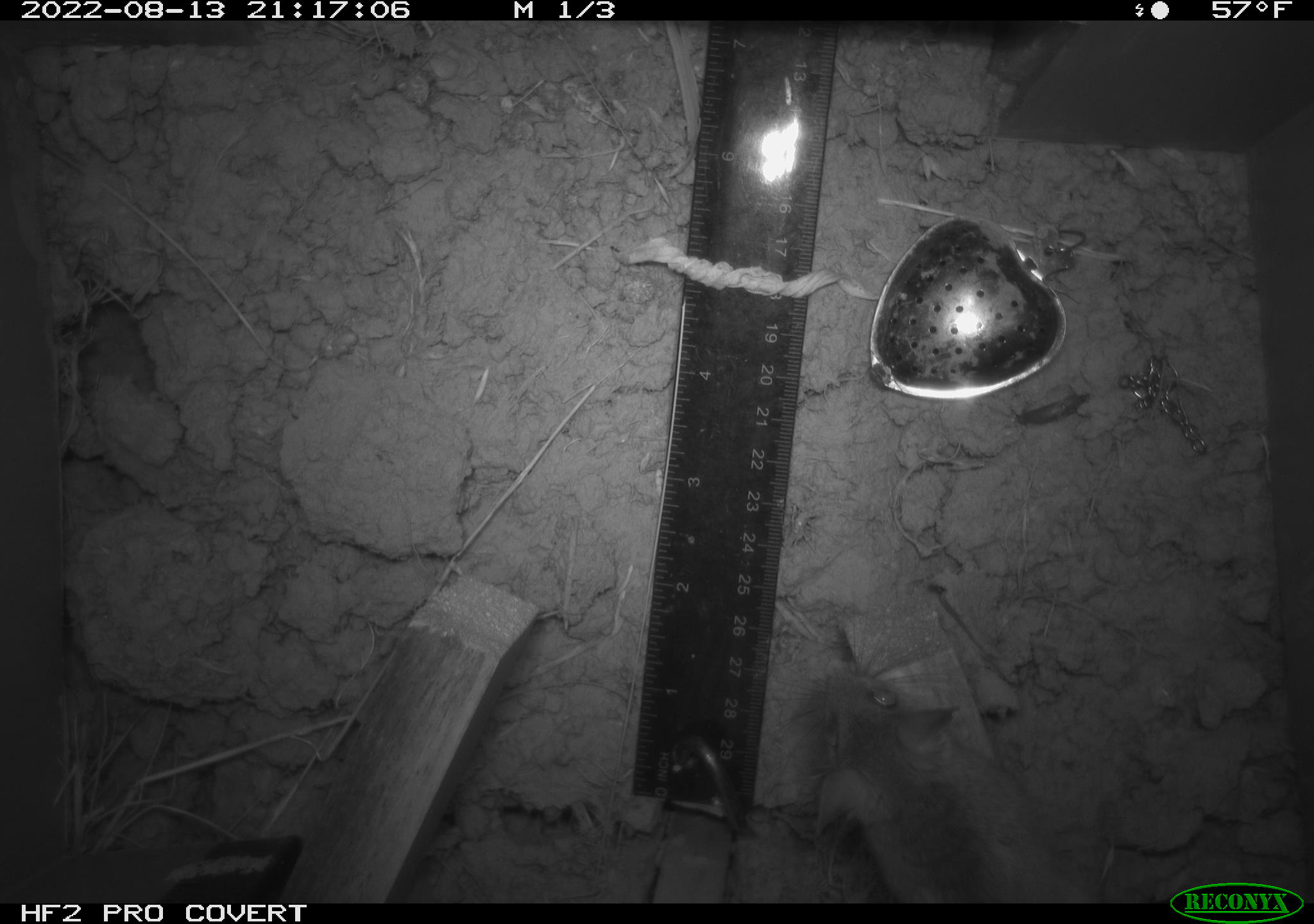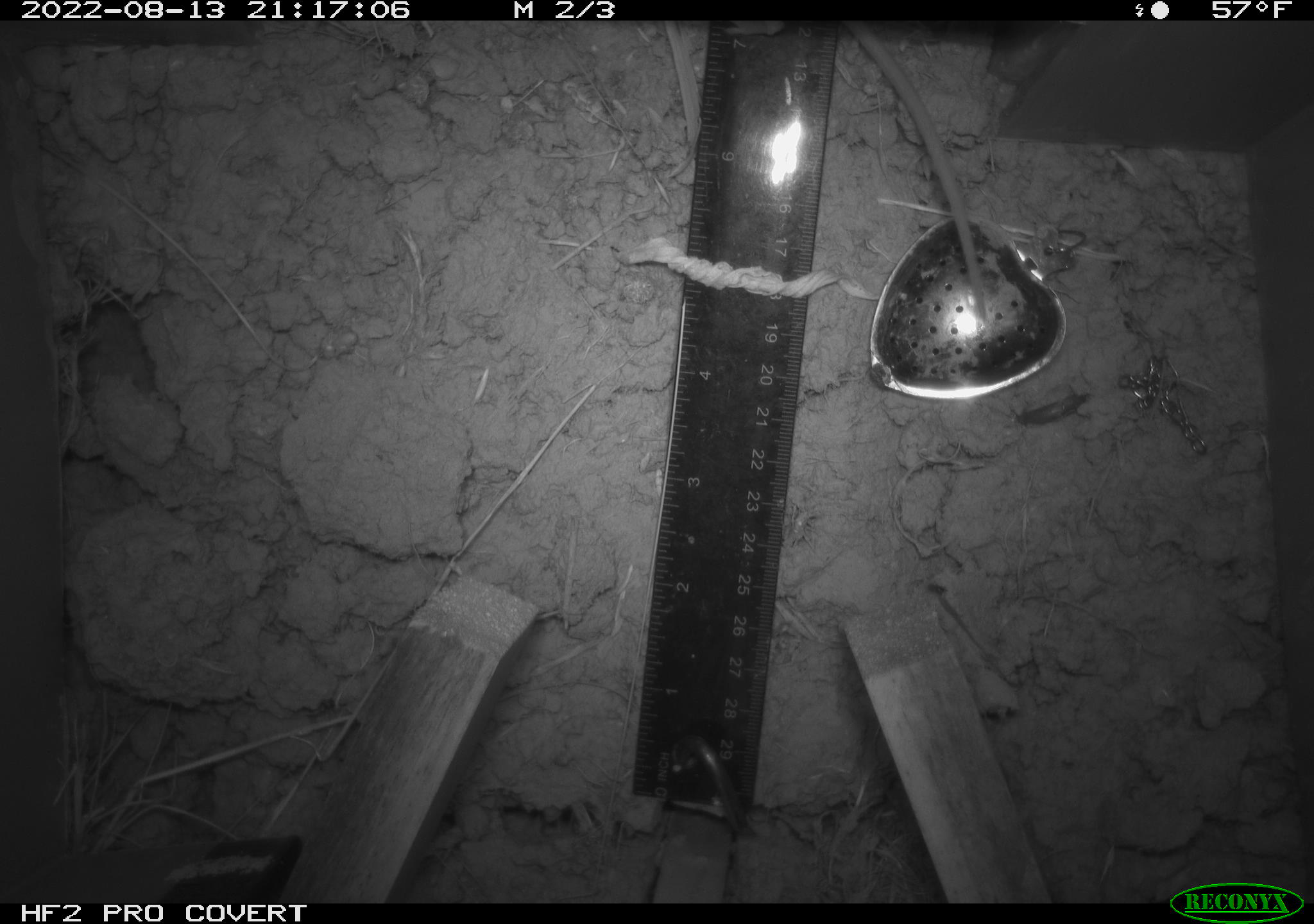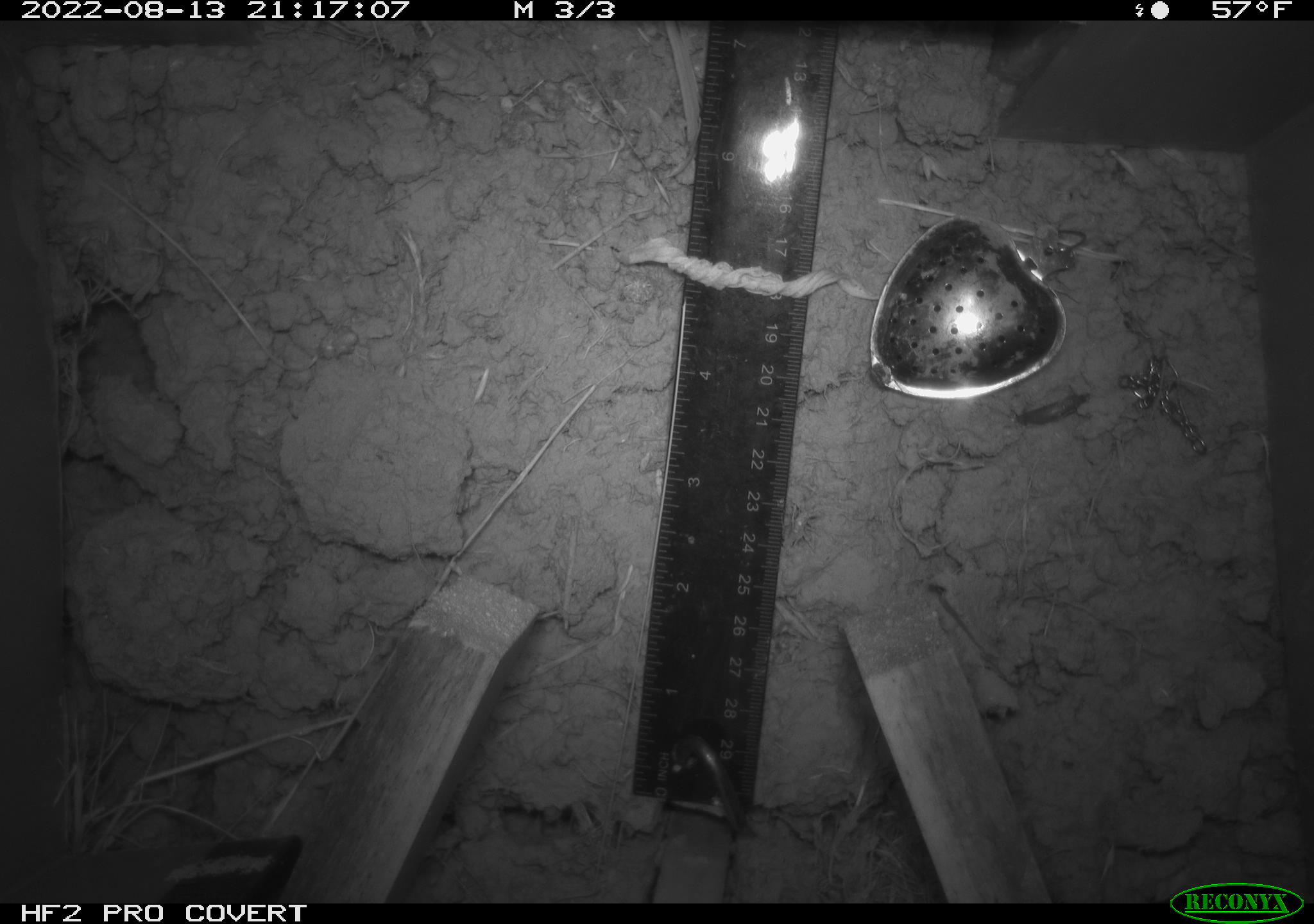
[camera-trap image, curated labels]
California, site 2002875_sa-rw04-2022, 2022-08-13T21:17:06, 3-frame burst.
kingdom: Animalia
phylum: Chordata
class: Mammalia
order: Rodentia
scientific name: Rodentia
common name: mouse species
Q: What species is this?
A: Mouse species (Rodentia).